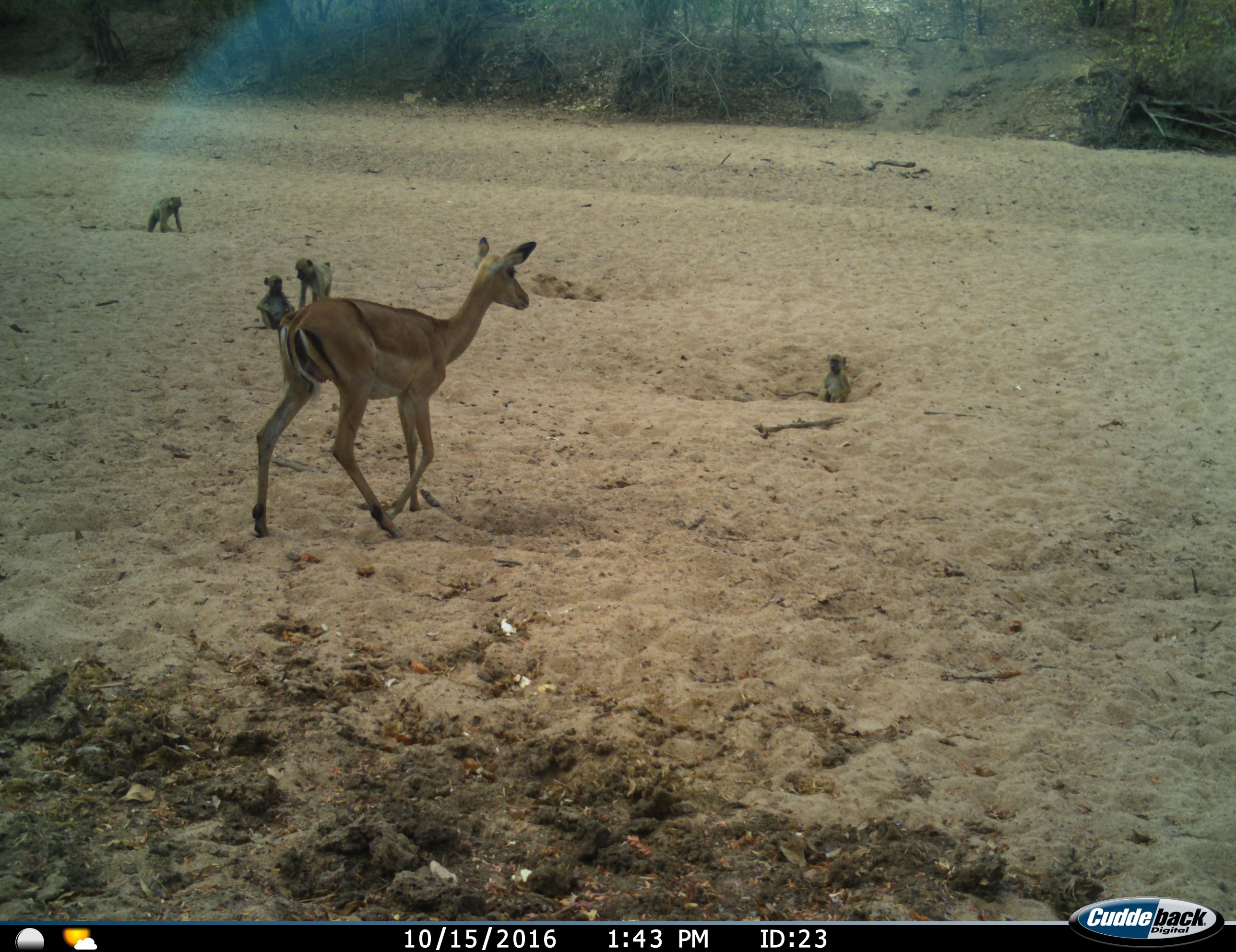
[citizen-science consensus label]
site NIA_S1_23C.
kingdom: Animalia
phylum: Chordata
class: Mammalia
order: Primates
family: Cercopithecidae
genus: Papio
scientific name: Papio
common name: baboon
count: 4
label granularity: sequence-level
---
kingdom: Animalia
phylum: Chordata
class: Mammalia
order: Artiodactyla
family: Bovidae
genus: Aepyceros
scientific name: Aepyceros melampus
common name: impala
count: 1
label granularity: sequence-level